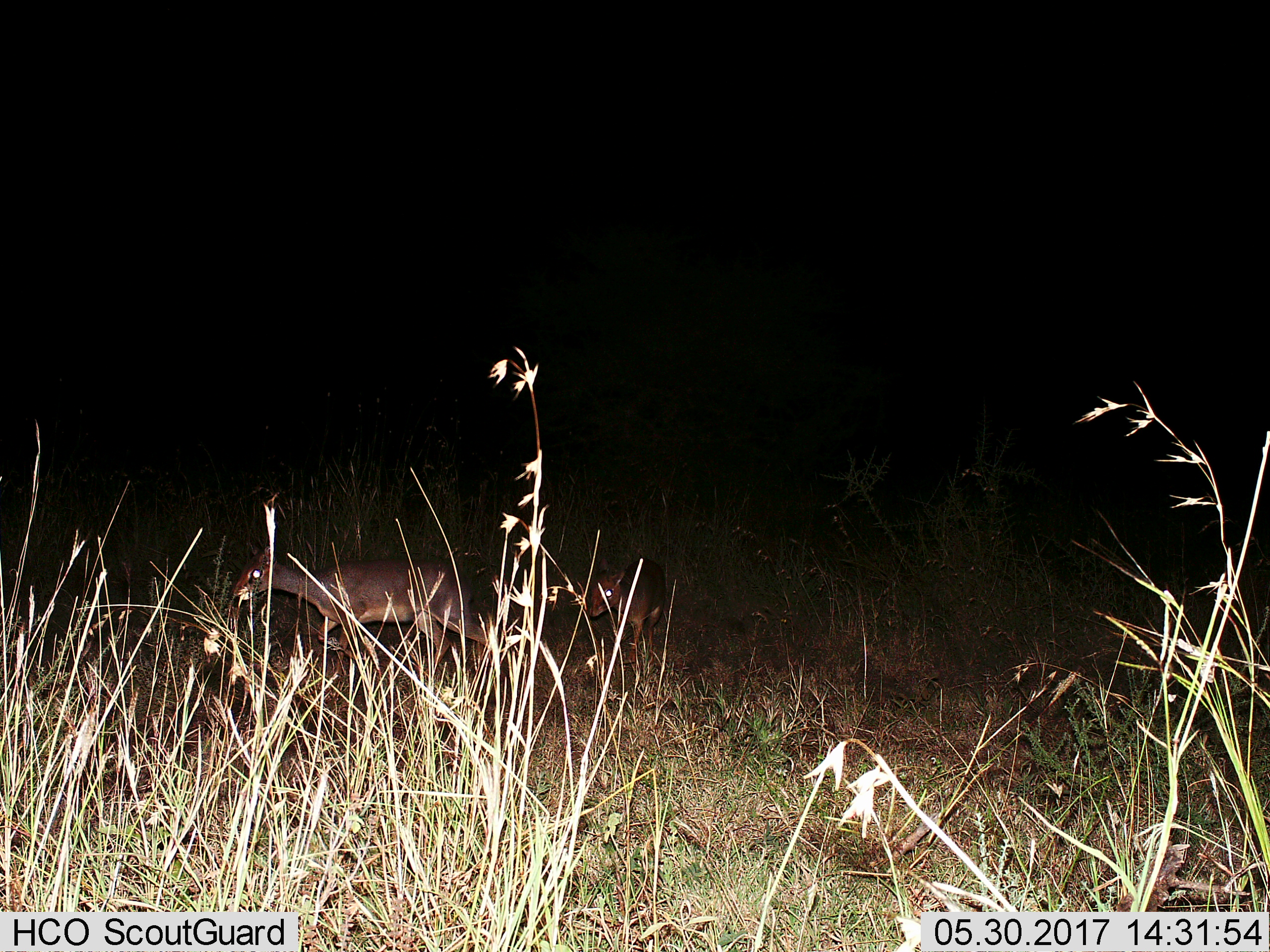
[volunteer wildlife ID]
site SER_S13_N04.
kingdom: Animalia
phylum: Chordata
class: Mammalia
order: Artiodactyla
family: Bovidae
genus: Madoqua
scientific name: Madoqua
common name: dik-dik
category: dikdik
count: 2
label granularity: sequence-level